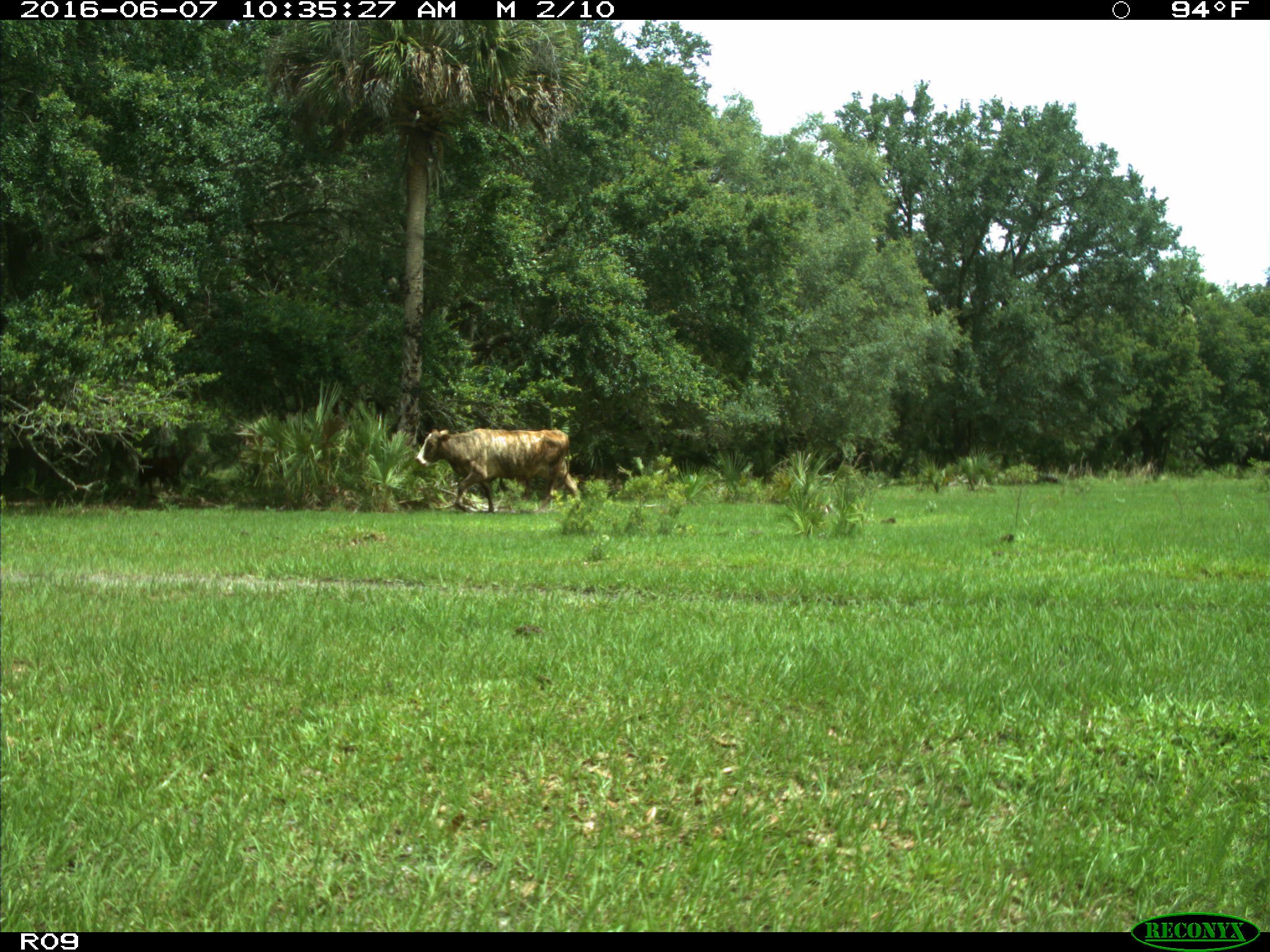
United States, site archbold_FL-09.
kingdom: Animalia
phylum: Chordata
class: Mammalia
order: Artiodactyla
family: Bovidae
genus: Bos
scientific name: Bos taurus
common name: domestic cow